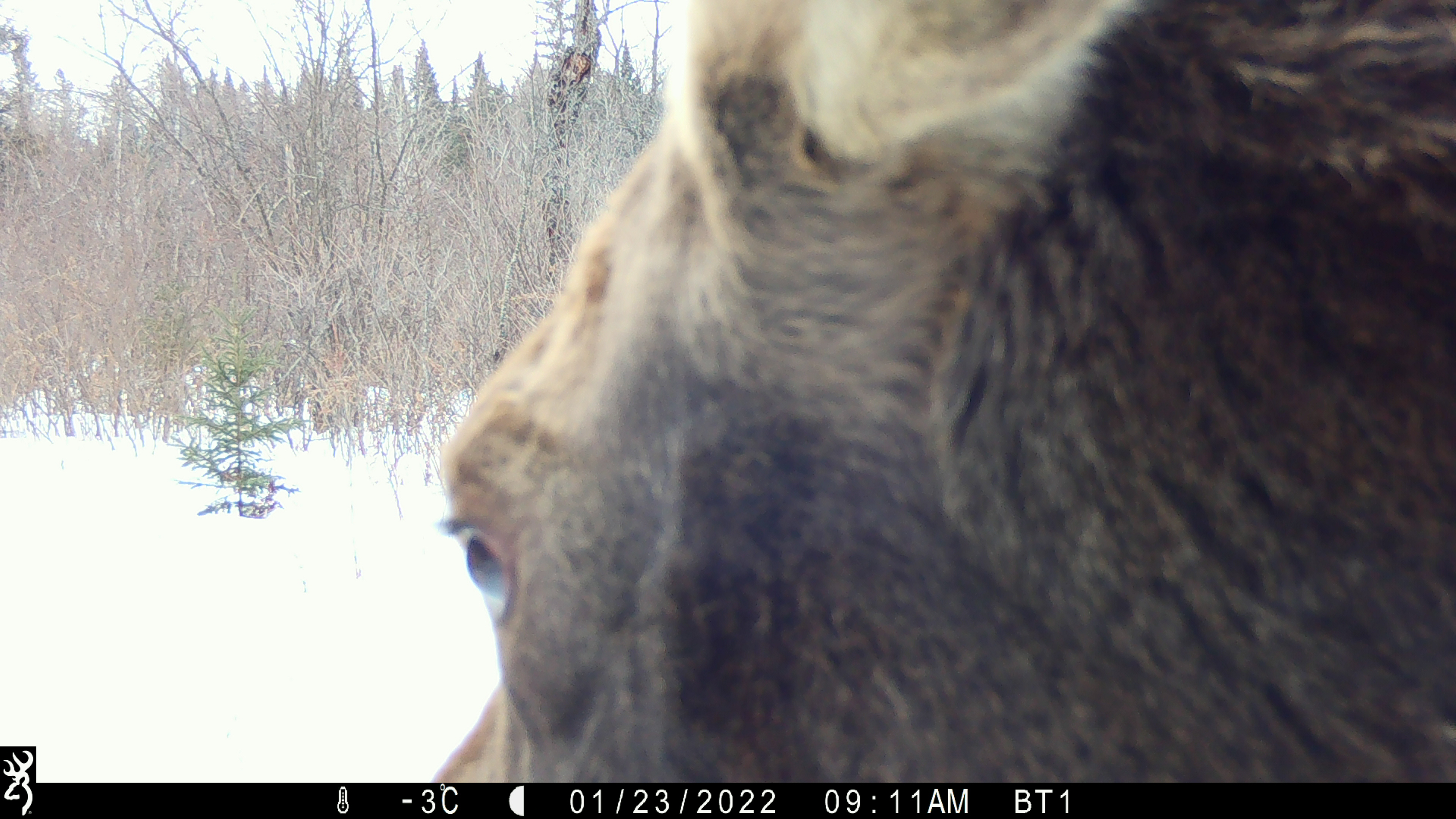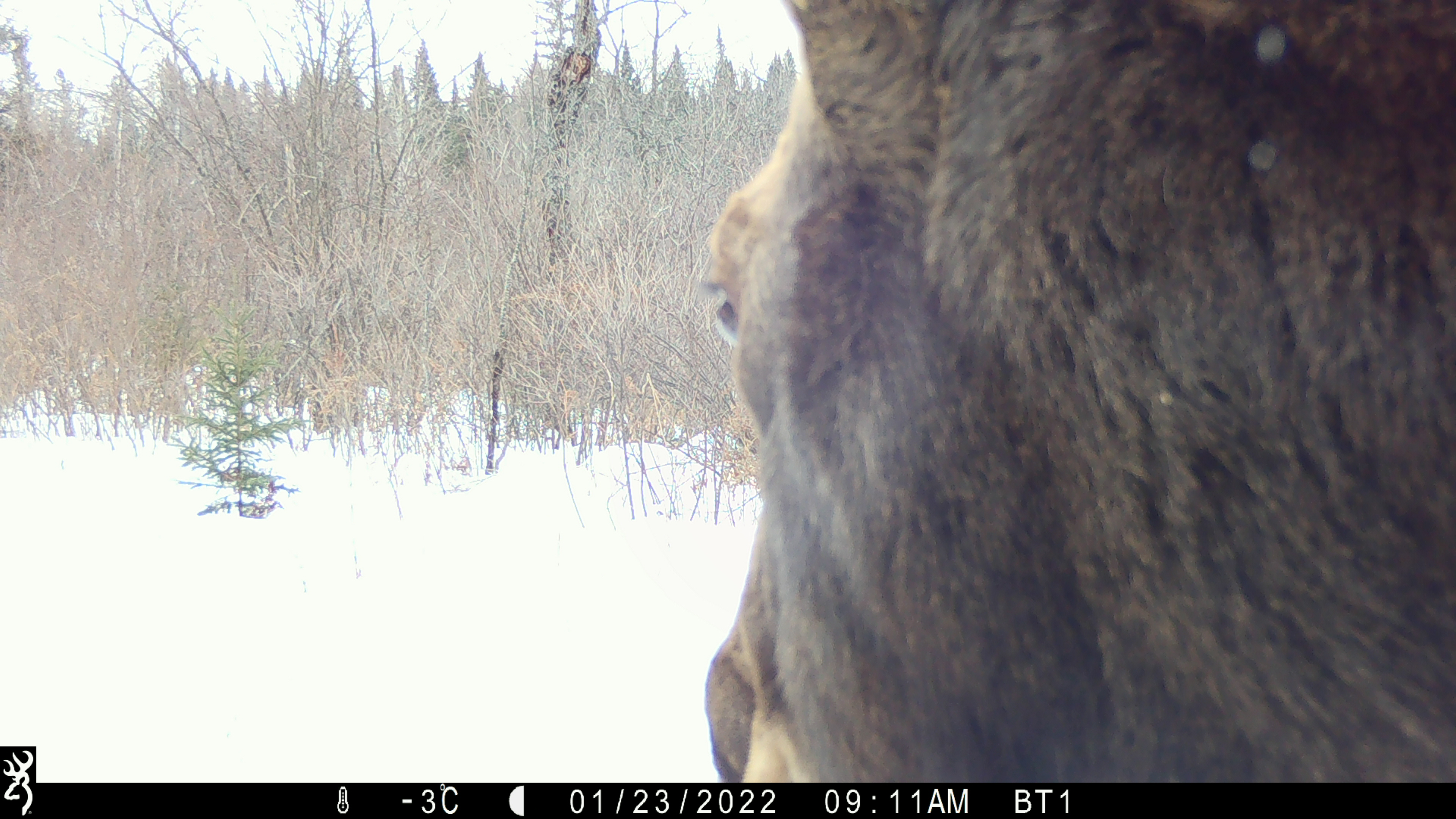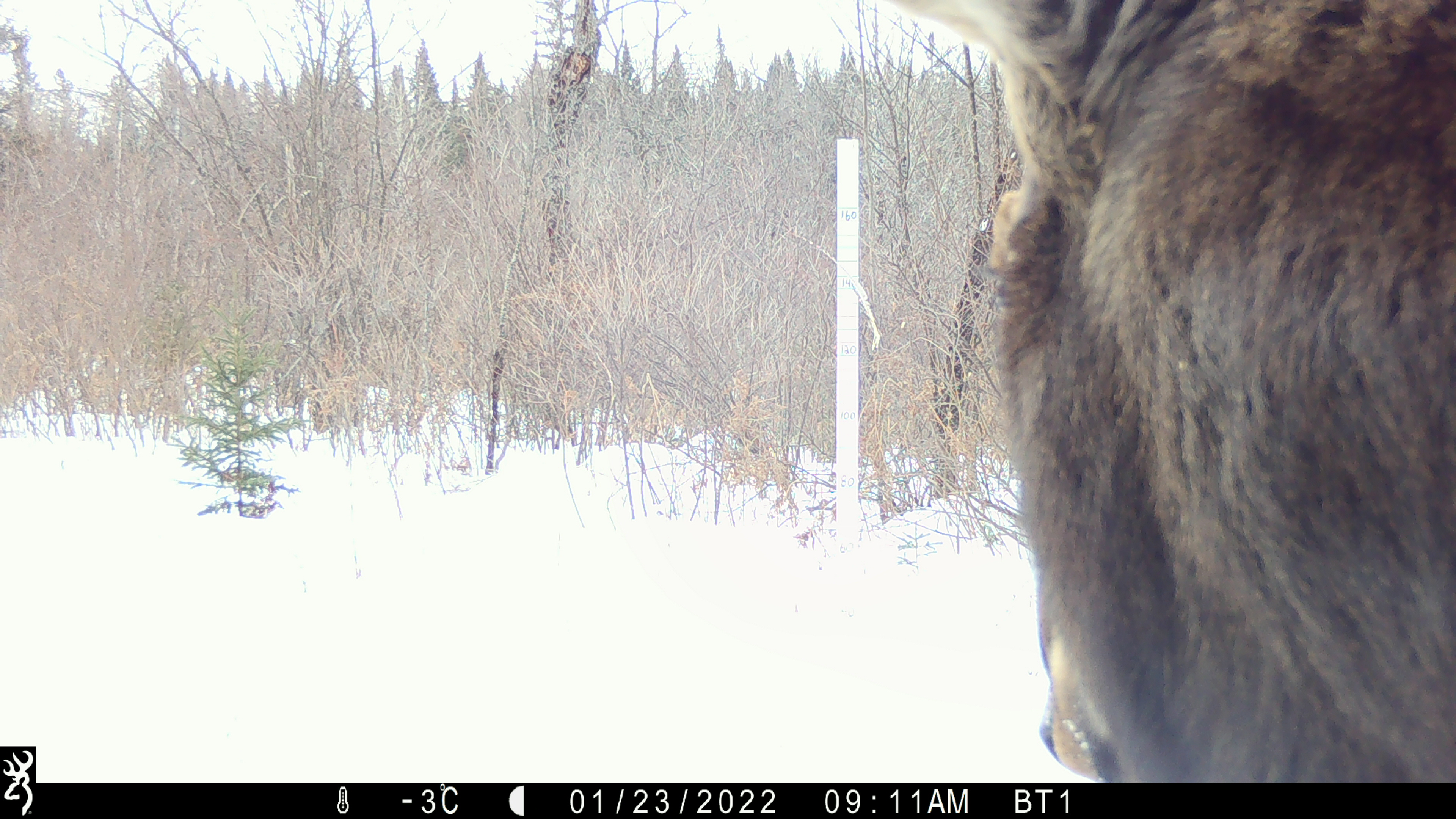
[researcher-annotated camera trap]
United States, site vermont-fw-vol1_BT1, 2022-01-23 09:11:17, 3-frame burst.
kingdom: Animalia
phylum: Chordata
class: Mammalia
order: Artiodactyla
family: Cervidae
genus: Alces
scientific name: Alces alces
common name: moose